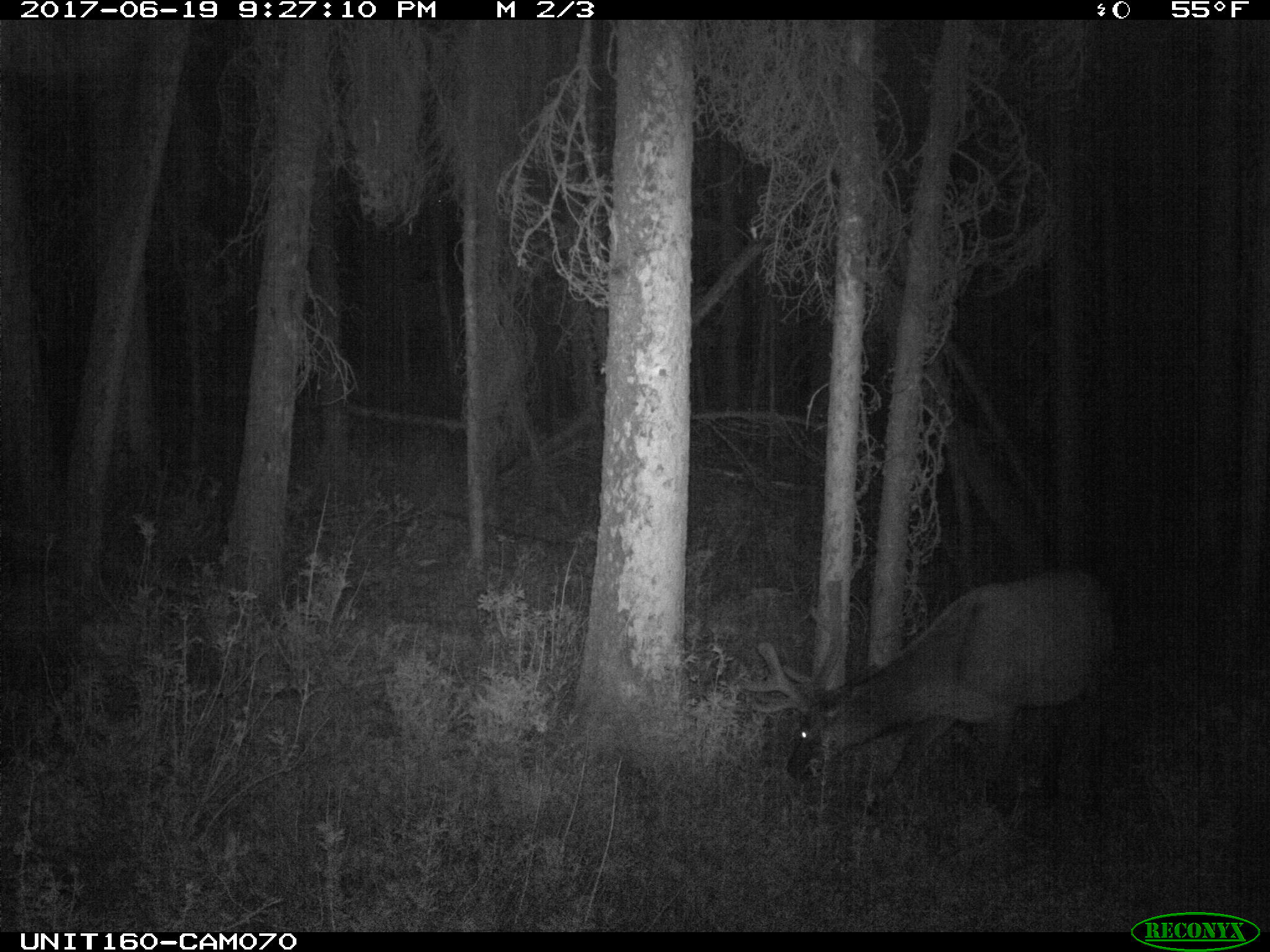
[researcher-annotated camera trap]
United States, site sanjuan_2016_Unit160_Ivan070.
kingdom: Animalia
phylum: Chordata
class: Mammalia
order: Artiodactyla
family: Cervidae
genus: Cervus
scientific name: Cervus elaphus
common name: red deer